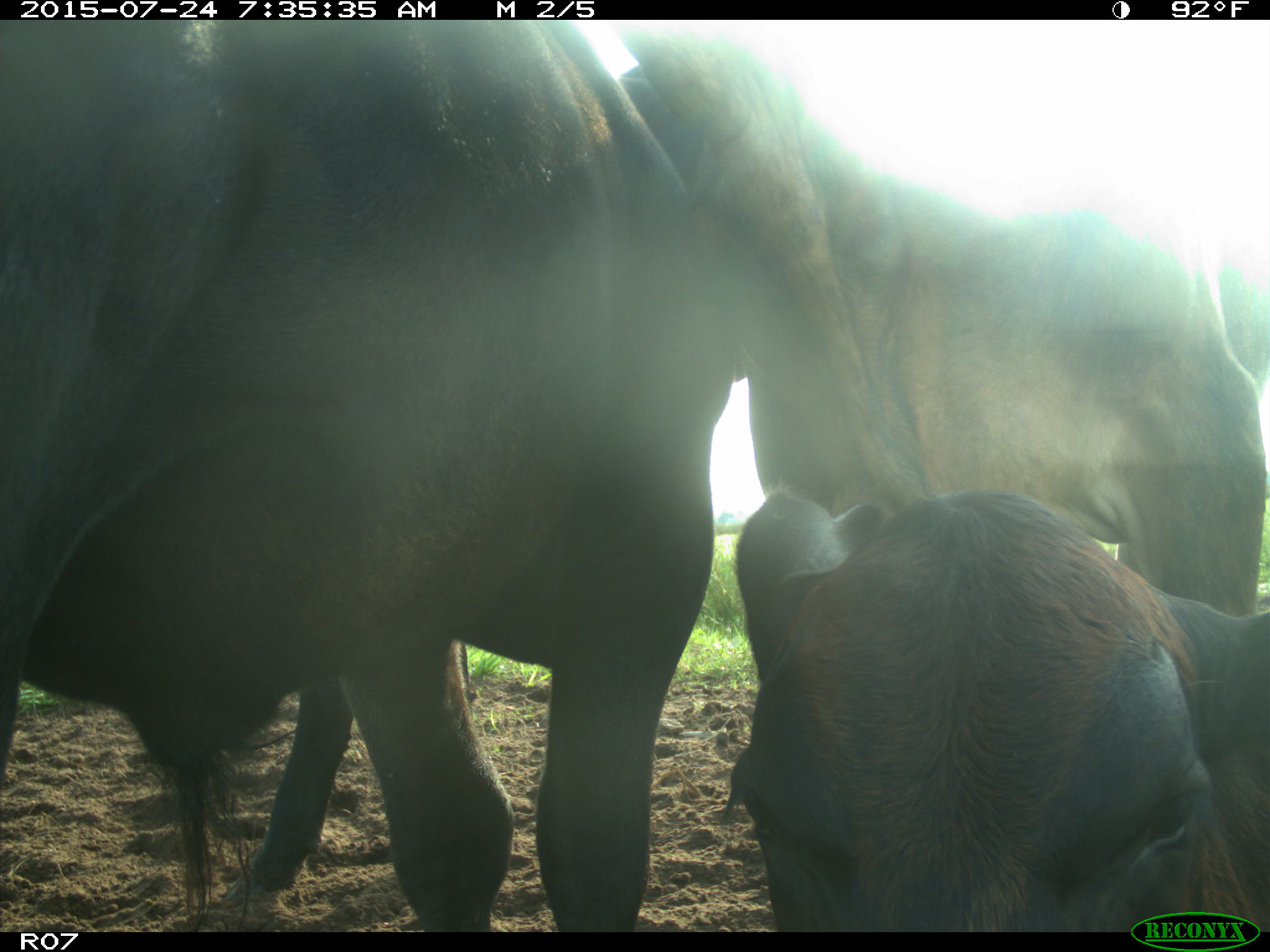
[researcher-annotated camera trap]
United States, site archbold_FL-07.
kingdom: Animalia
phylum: Chordata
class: Mammalia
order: Artiodactyla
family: Bovidae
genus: Bos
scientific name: Bos taurus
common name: domestic cow